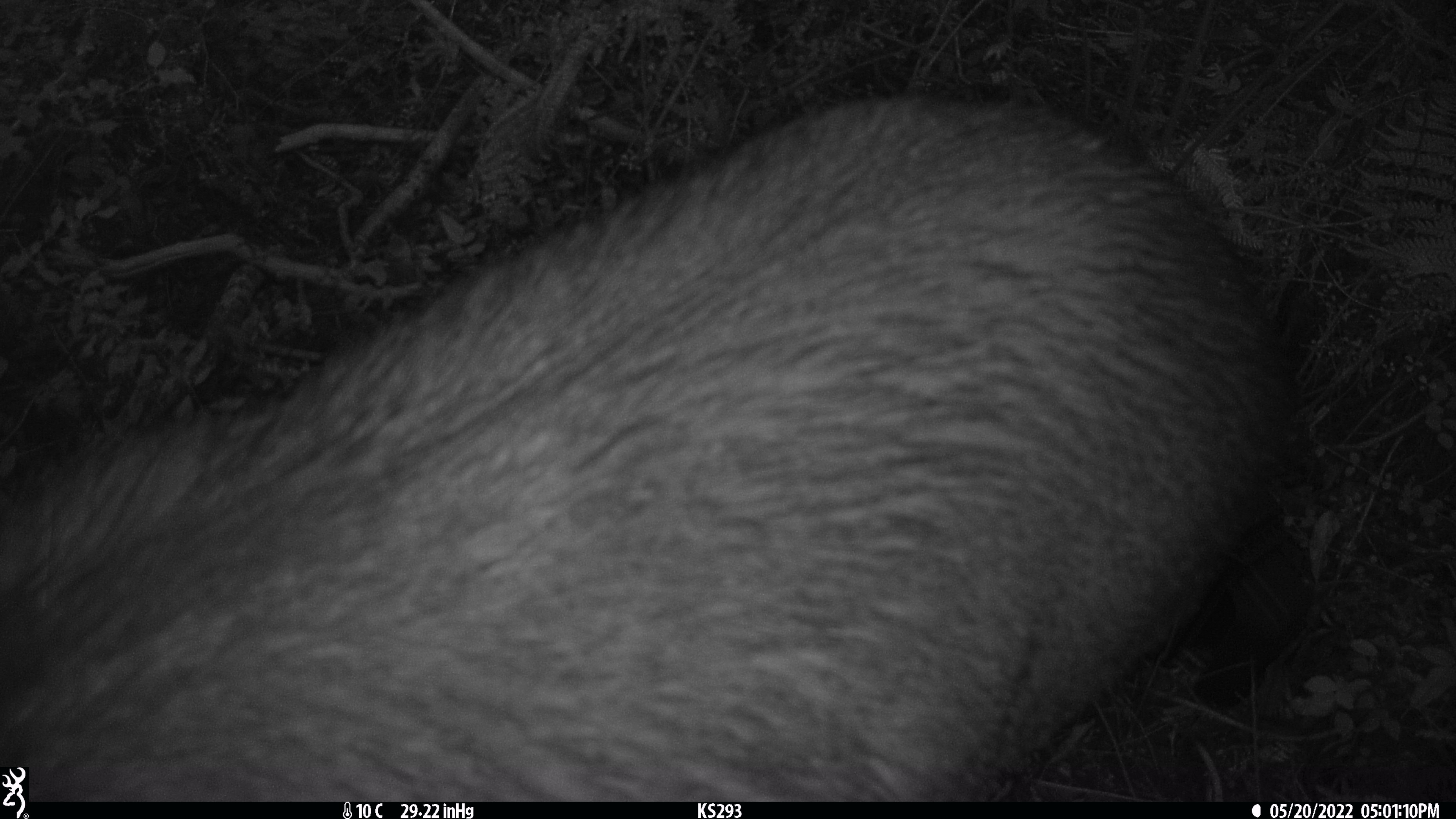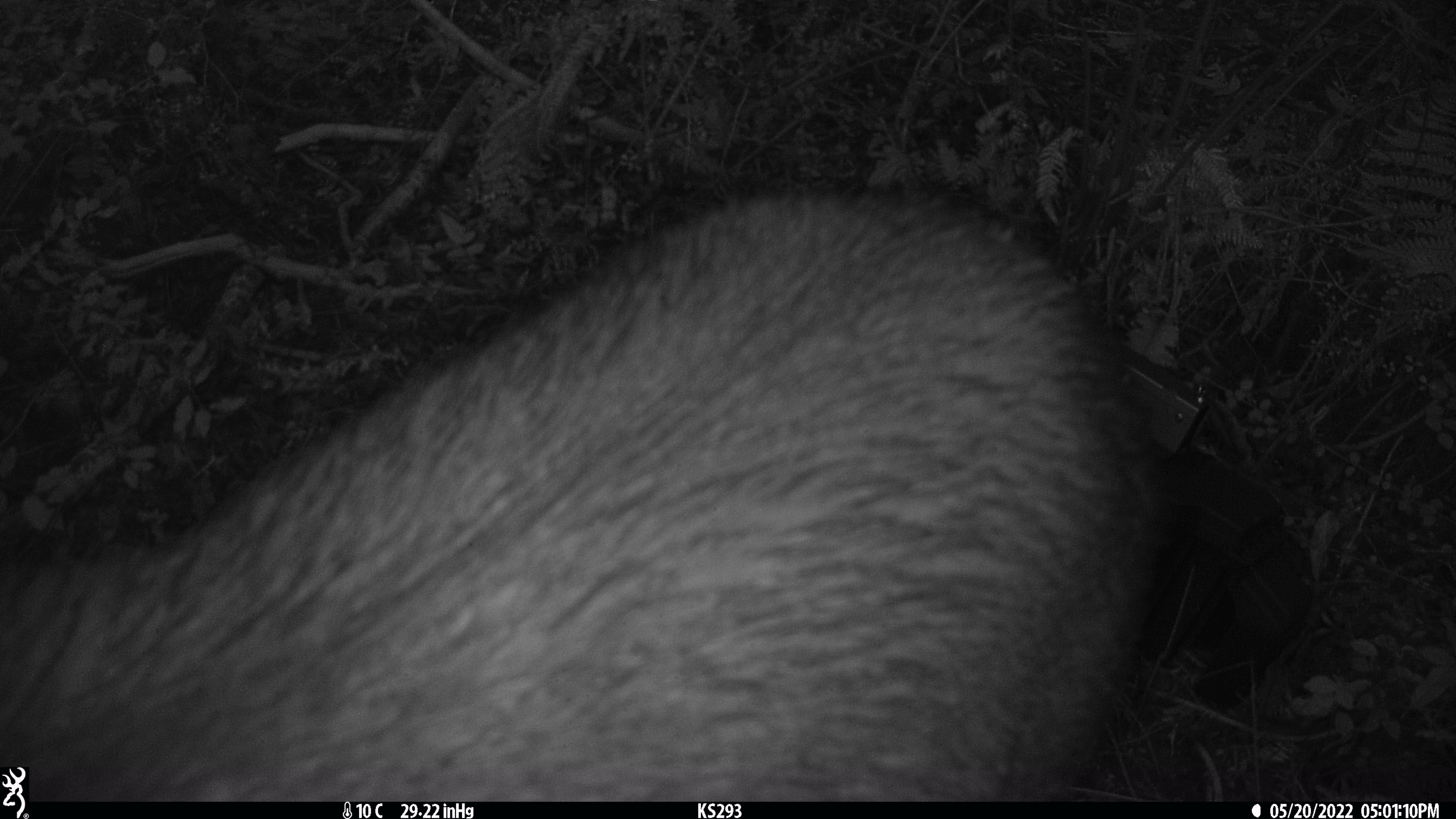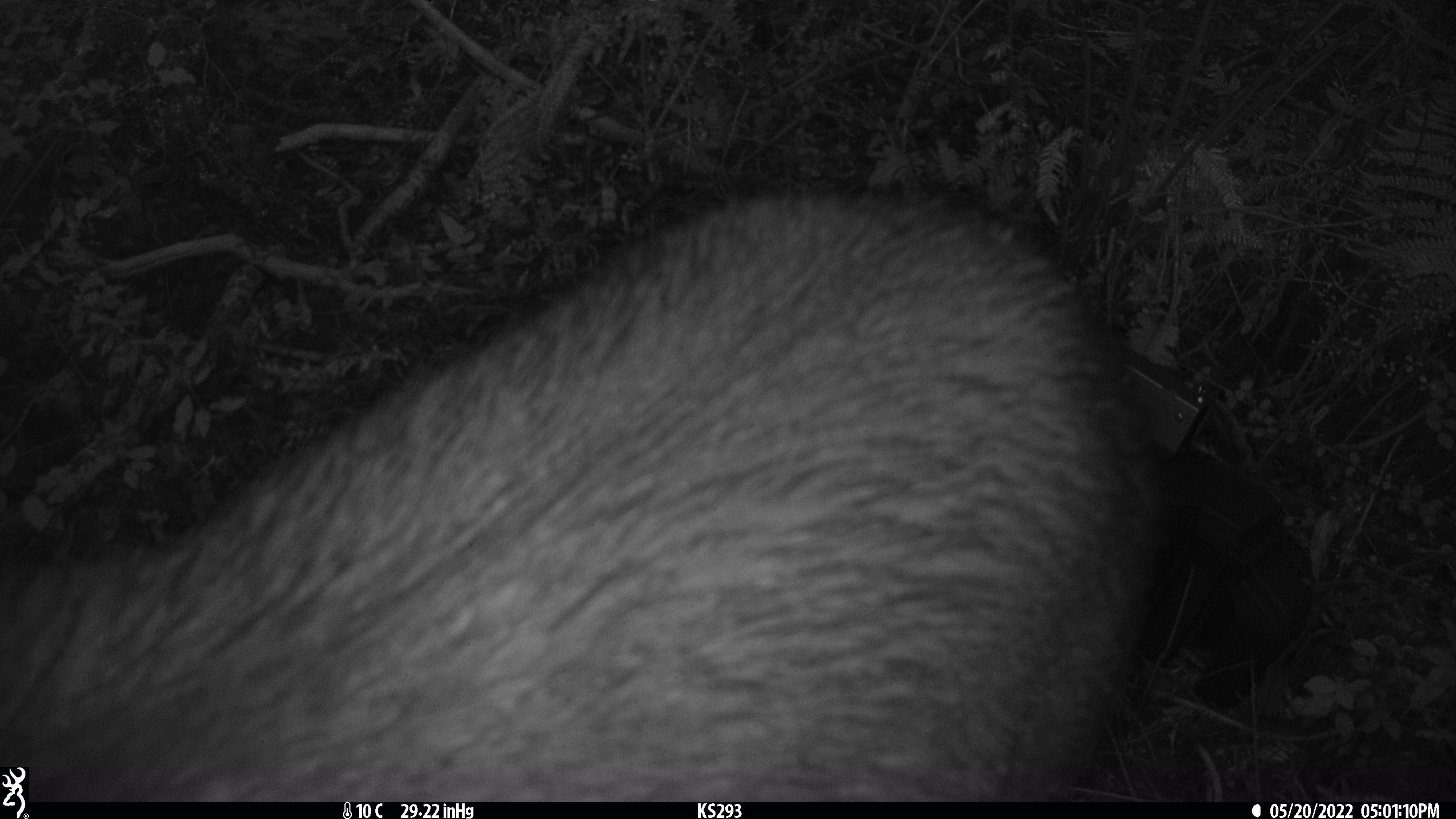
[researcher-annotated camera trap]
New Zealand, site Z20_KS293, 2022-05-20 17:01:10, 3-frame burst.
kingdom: Animalia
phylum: Chordata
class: Mammalia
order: Artiodactyla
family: Cervidae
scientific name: Cervidae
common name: deer